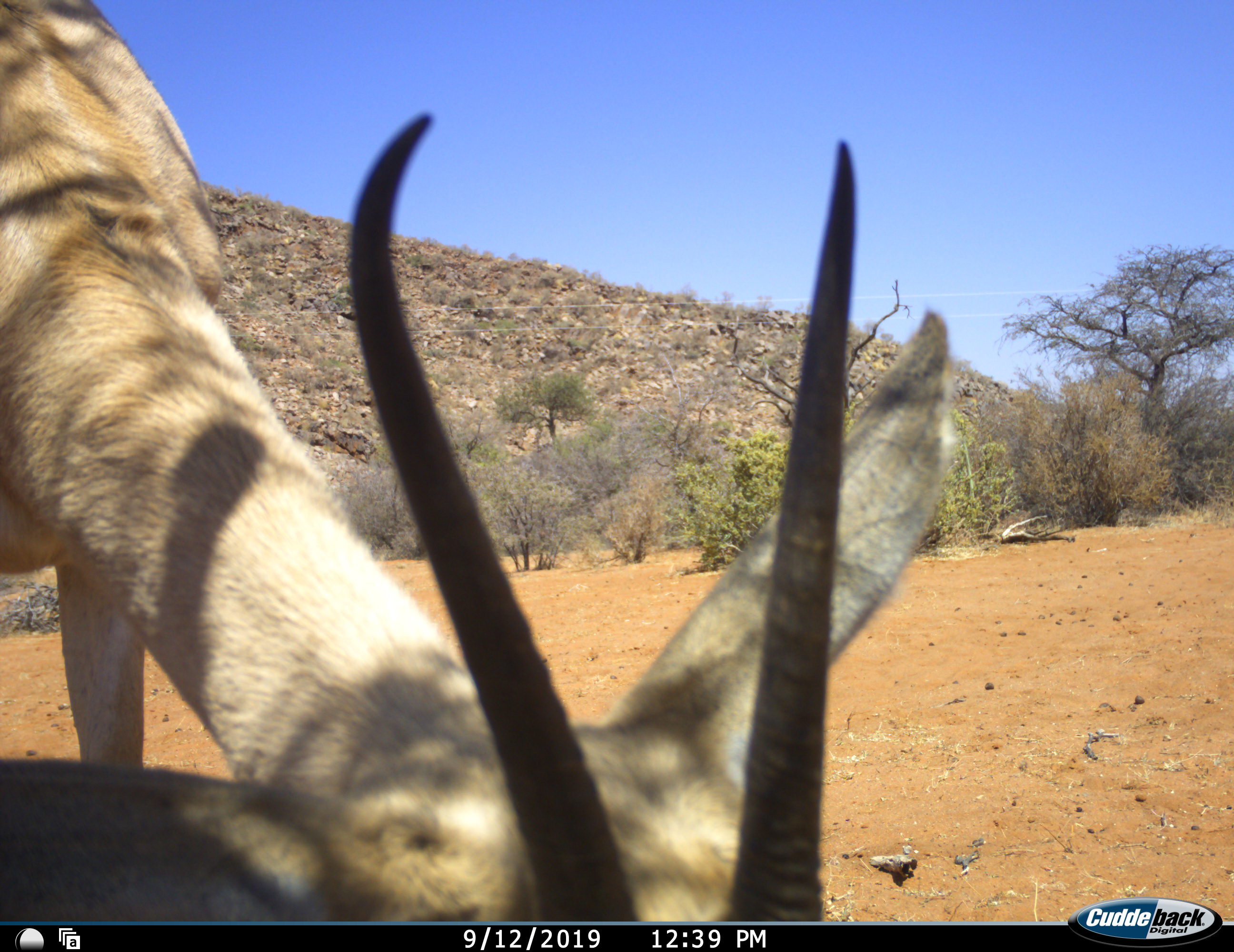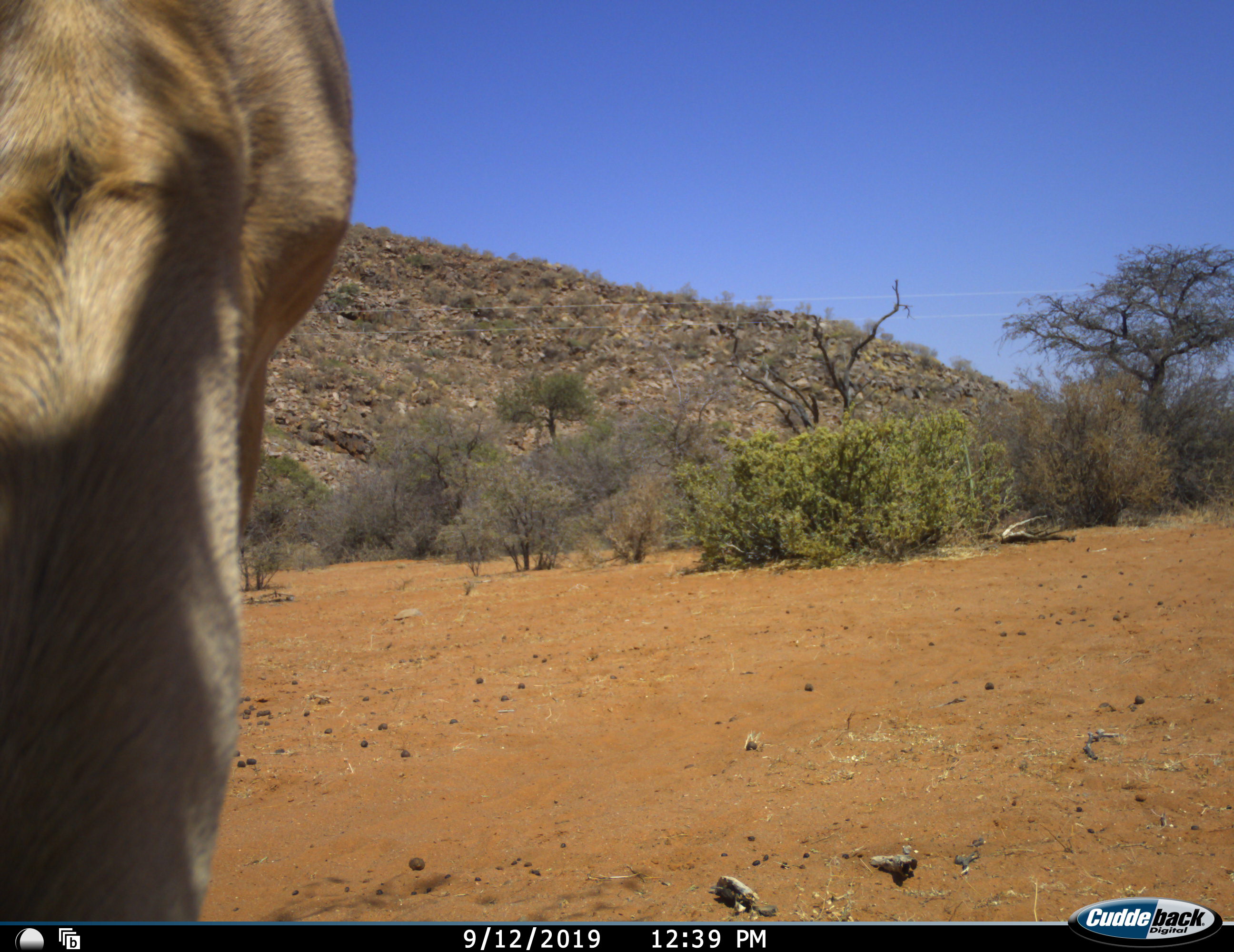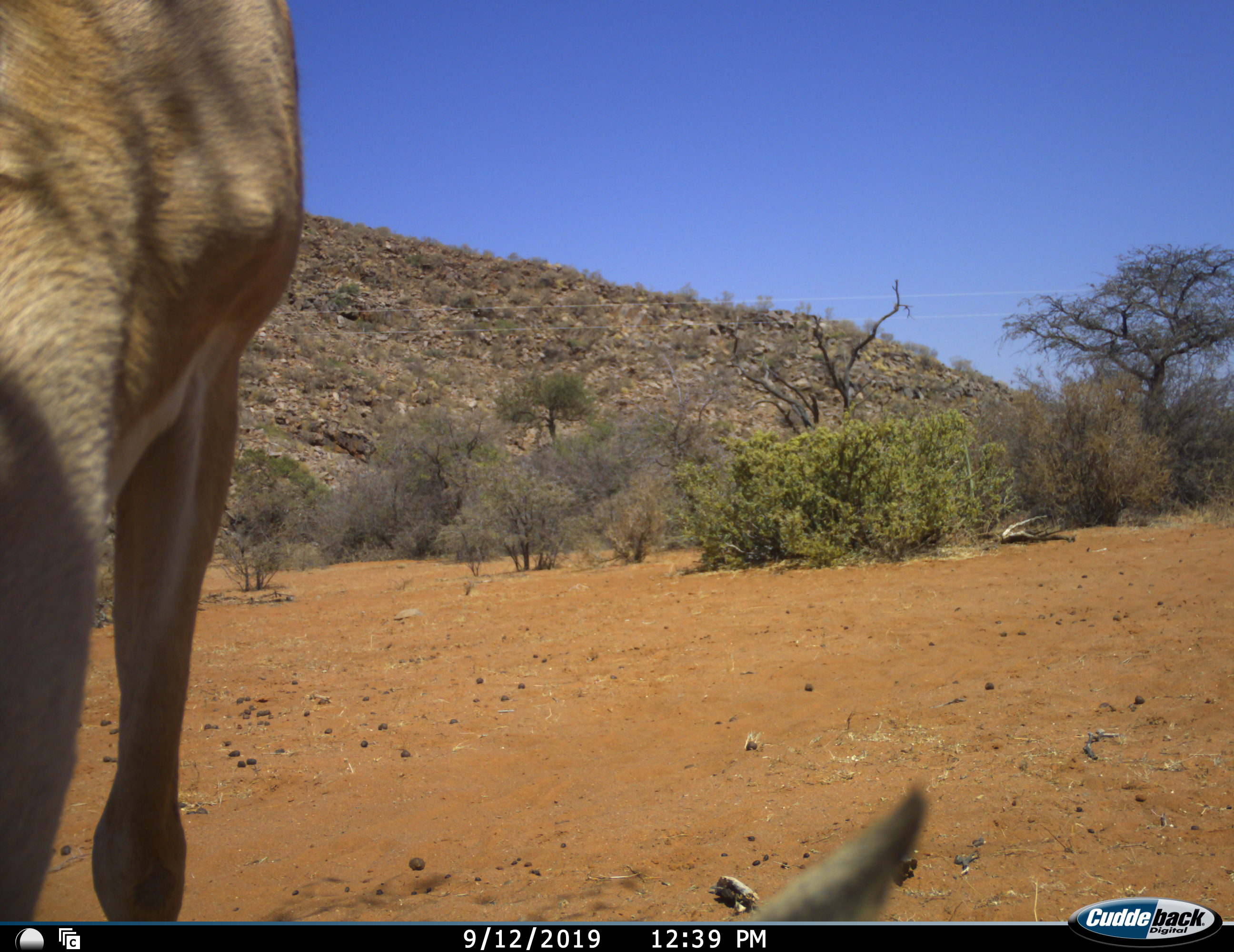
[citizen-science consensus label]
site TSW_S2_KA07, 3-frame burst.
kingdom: Animalia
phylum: Chordata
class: Mammalia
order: Artiodactyla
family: Bovidae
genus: Aepyceros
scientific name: Aepyceros melampus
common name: impala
Impala (Aepyceros melampus), count 1. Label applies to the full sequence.